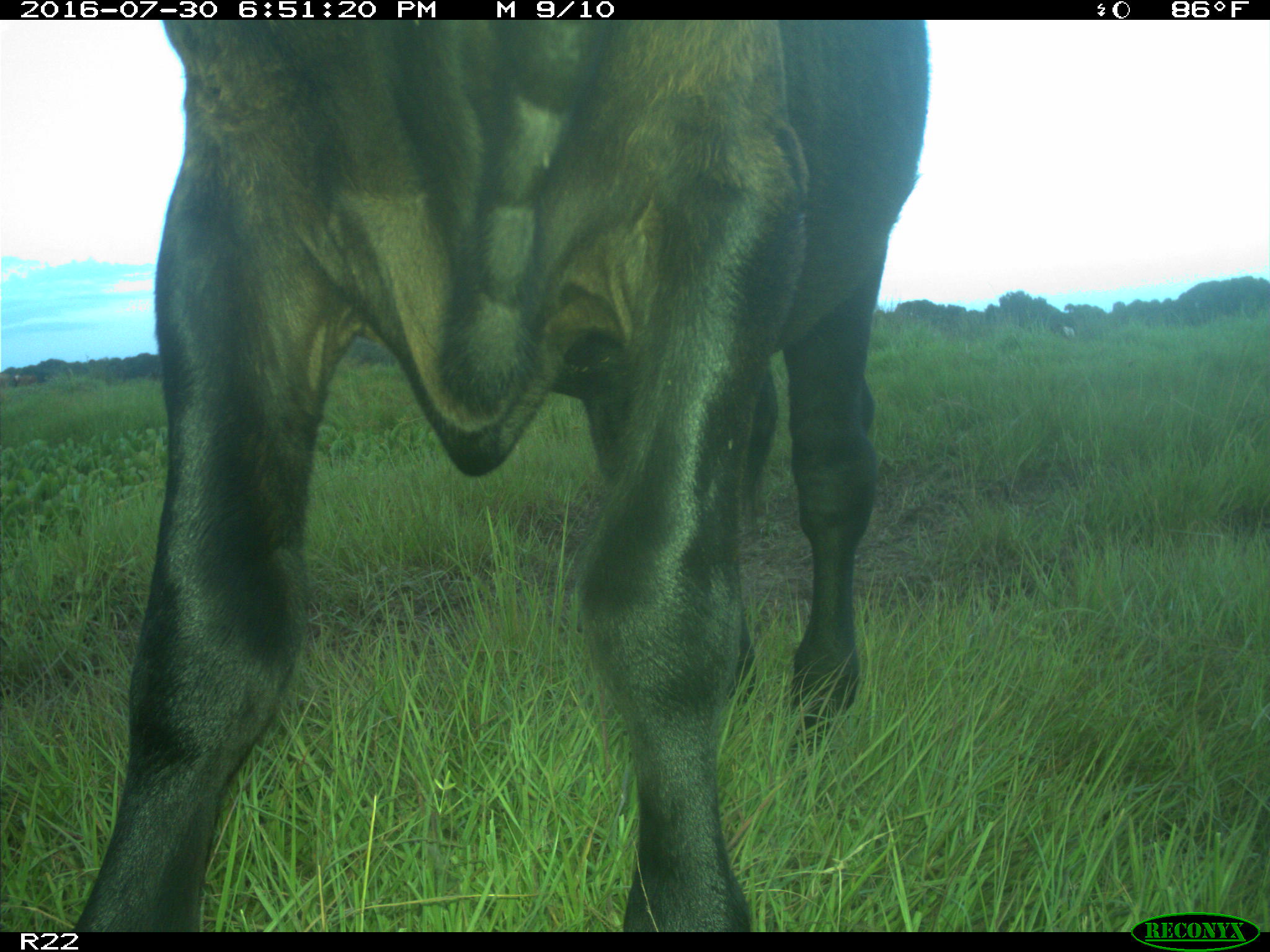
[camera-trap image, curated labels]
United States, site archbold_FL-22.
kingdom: Animalia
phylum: Chordata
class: Mammalia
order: Artiodactyla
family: Bovidae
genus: Bos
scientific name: Bos taurus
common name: domestic cow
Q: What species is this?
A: Bos taurus (domestic cow).